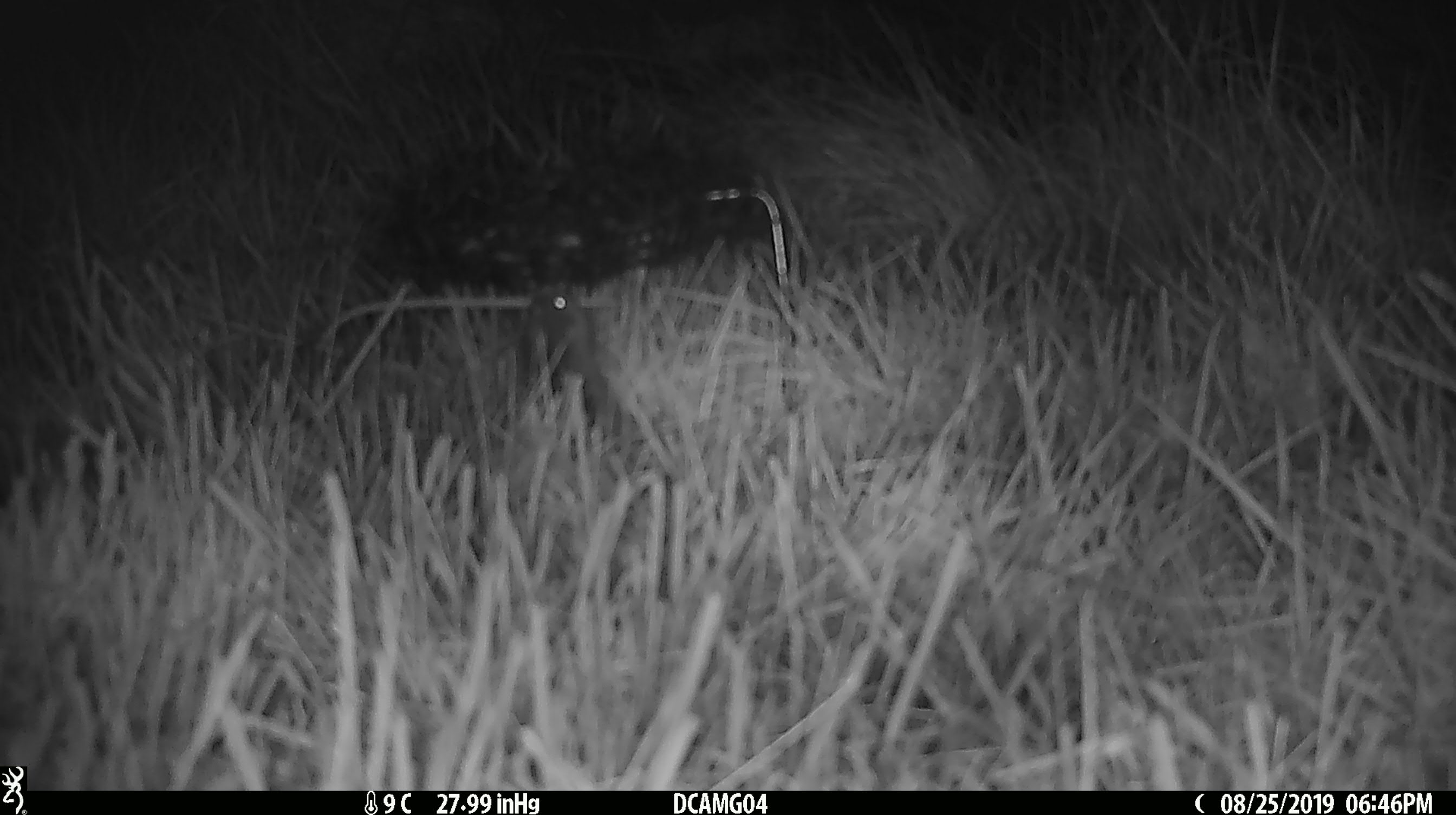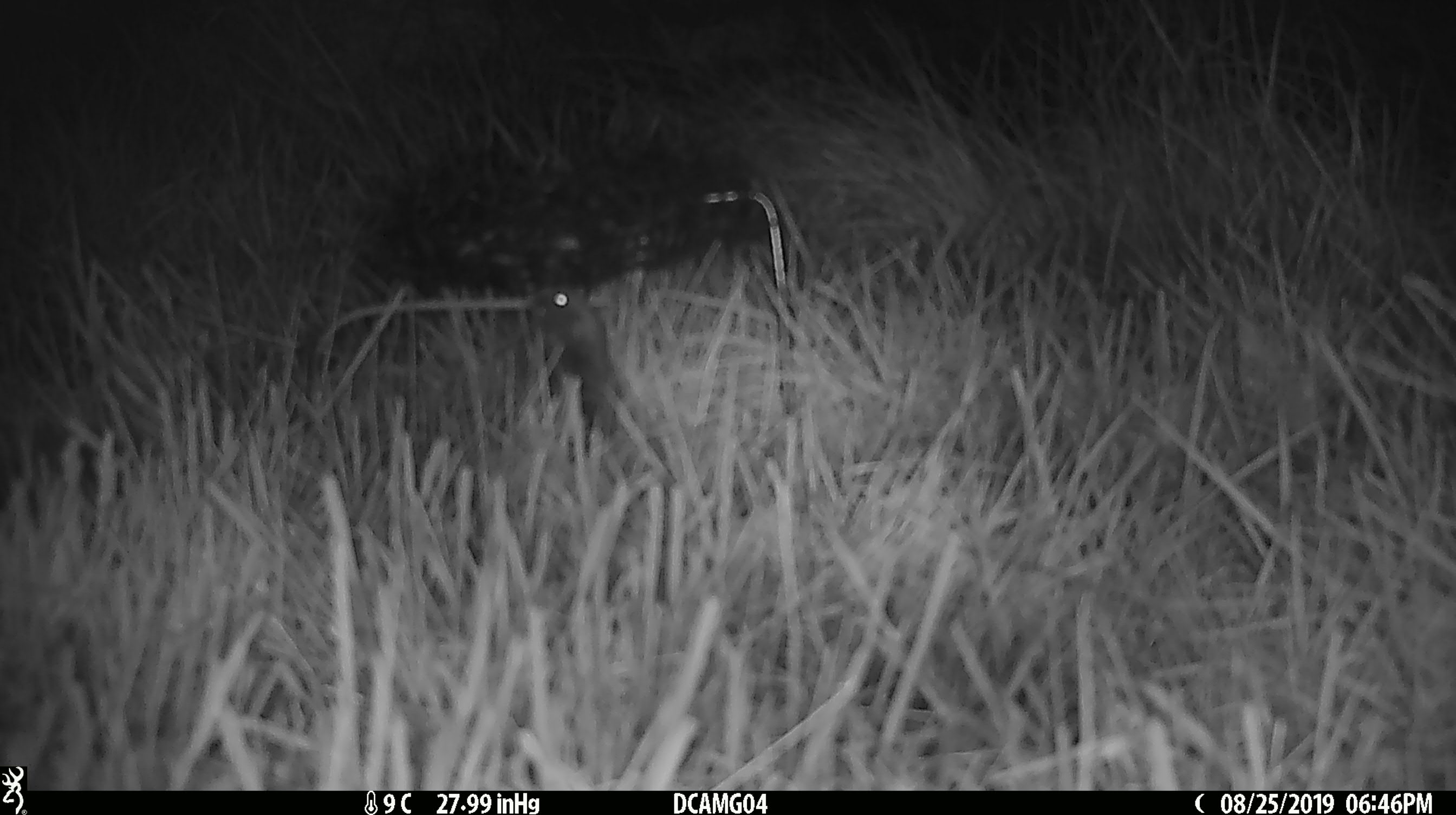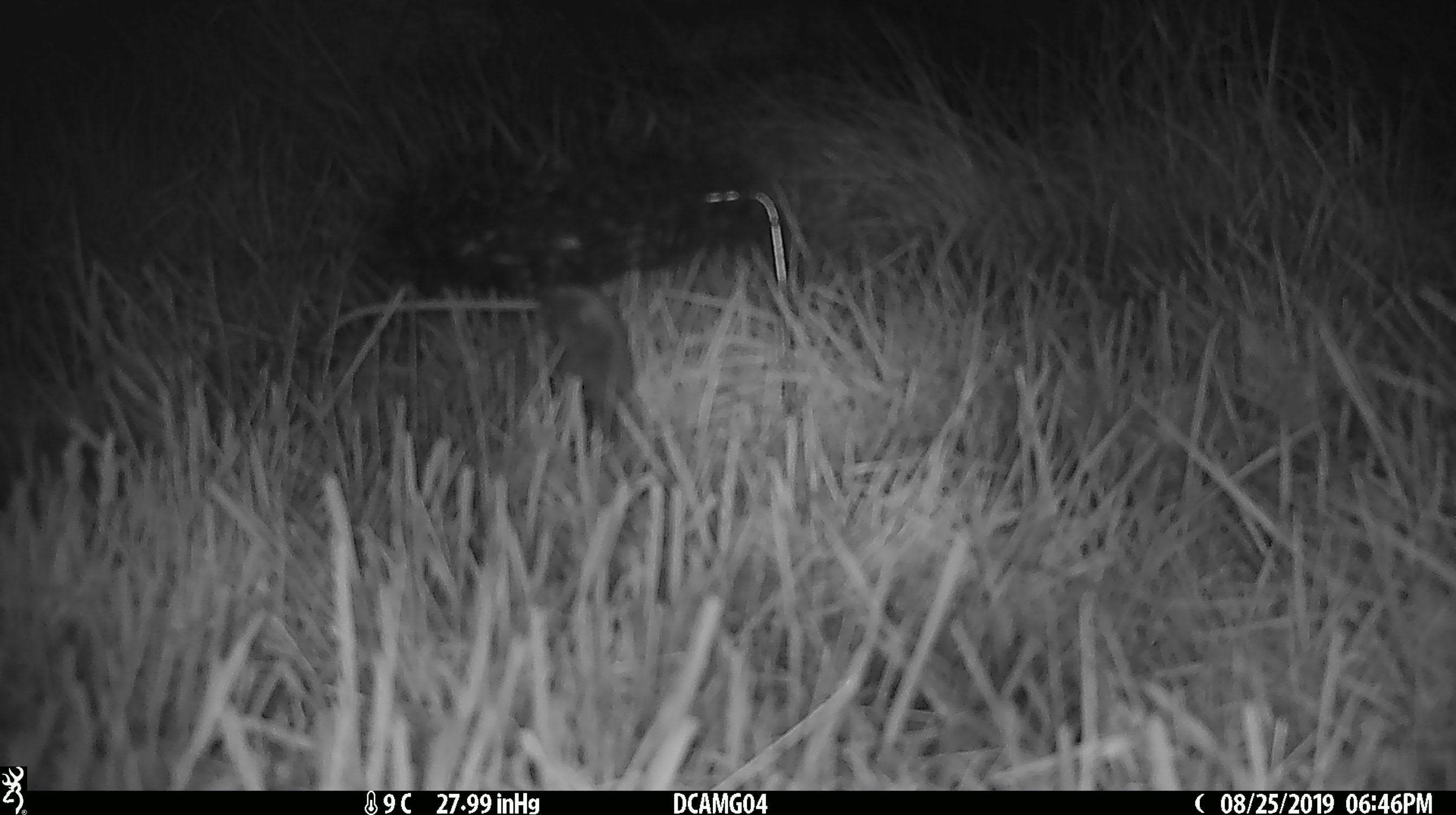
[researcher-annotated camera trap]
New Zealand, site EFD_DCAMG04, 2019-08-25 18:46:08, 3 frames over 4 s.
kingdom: Animalia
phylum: Chordata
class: Mammalia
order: Rodentia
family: Muridae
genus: Mus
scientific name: Mus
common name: mouse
Mouse (Mus).